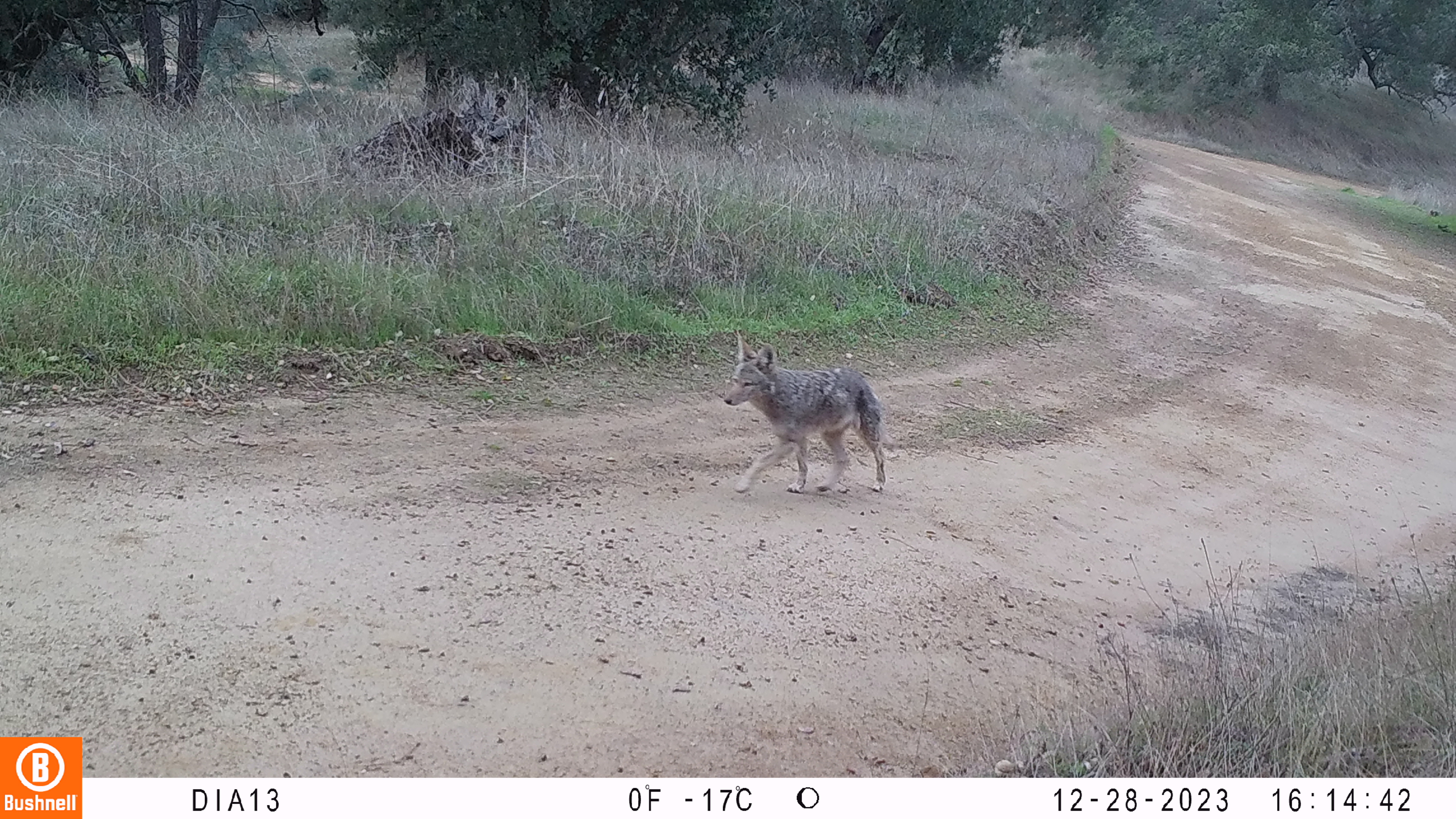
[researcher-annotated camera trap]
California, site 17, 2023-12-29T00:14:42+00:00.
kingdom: Animalia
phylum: Chordata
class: Mammalia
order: Carnivora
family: Canidae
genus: Canis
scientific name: Canis latrans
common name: coyote